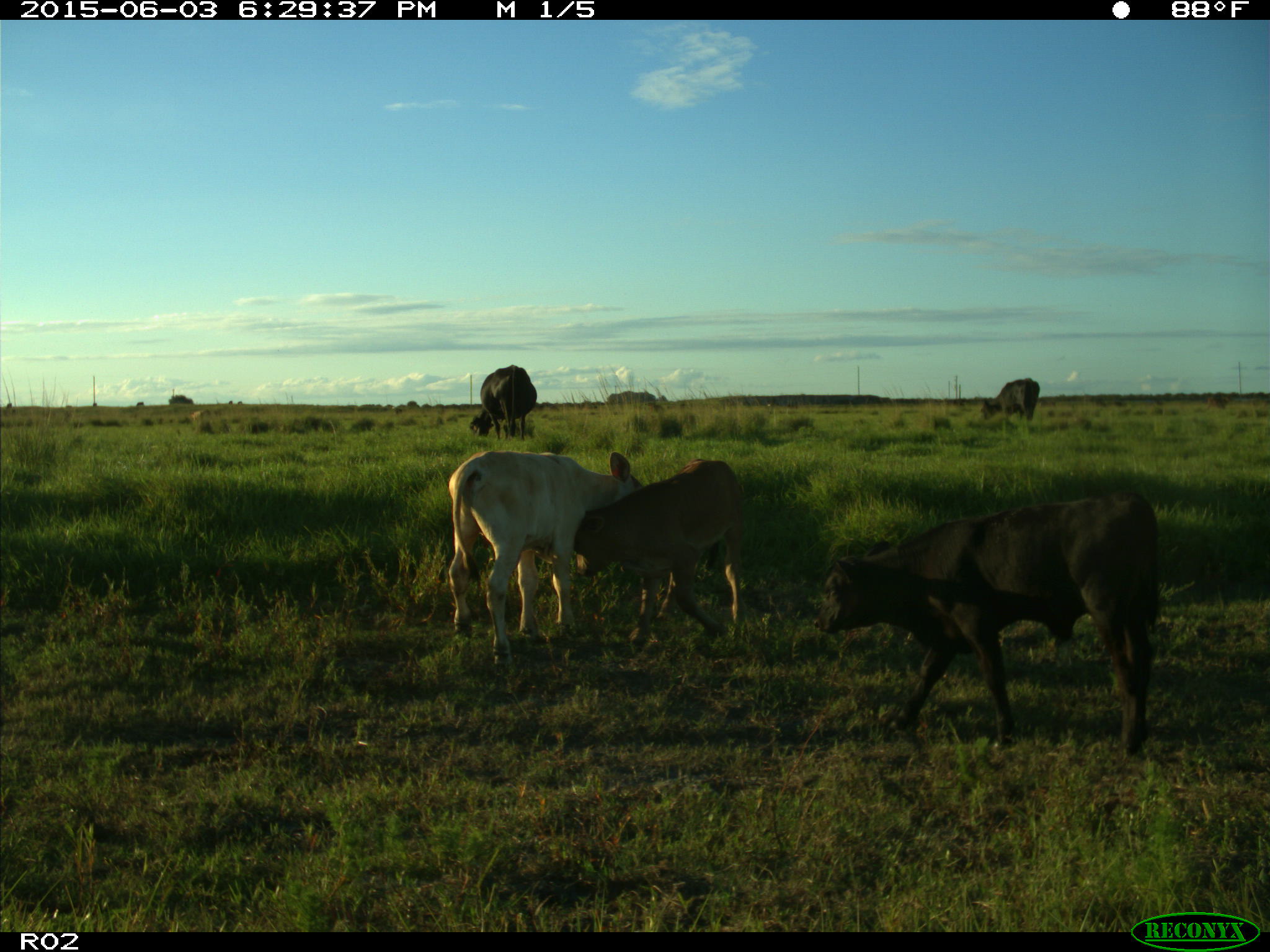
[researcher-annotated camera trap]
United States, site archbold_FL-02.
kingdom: Animalia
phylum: Chordata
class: Mammalia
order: Artiodactyla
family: Bovidae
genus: Bos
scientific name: Bos taurus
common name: domestic cow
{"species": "Bos taurus (domestic cow)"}